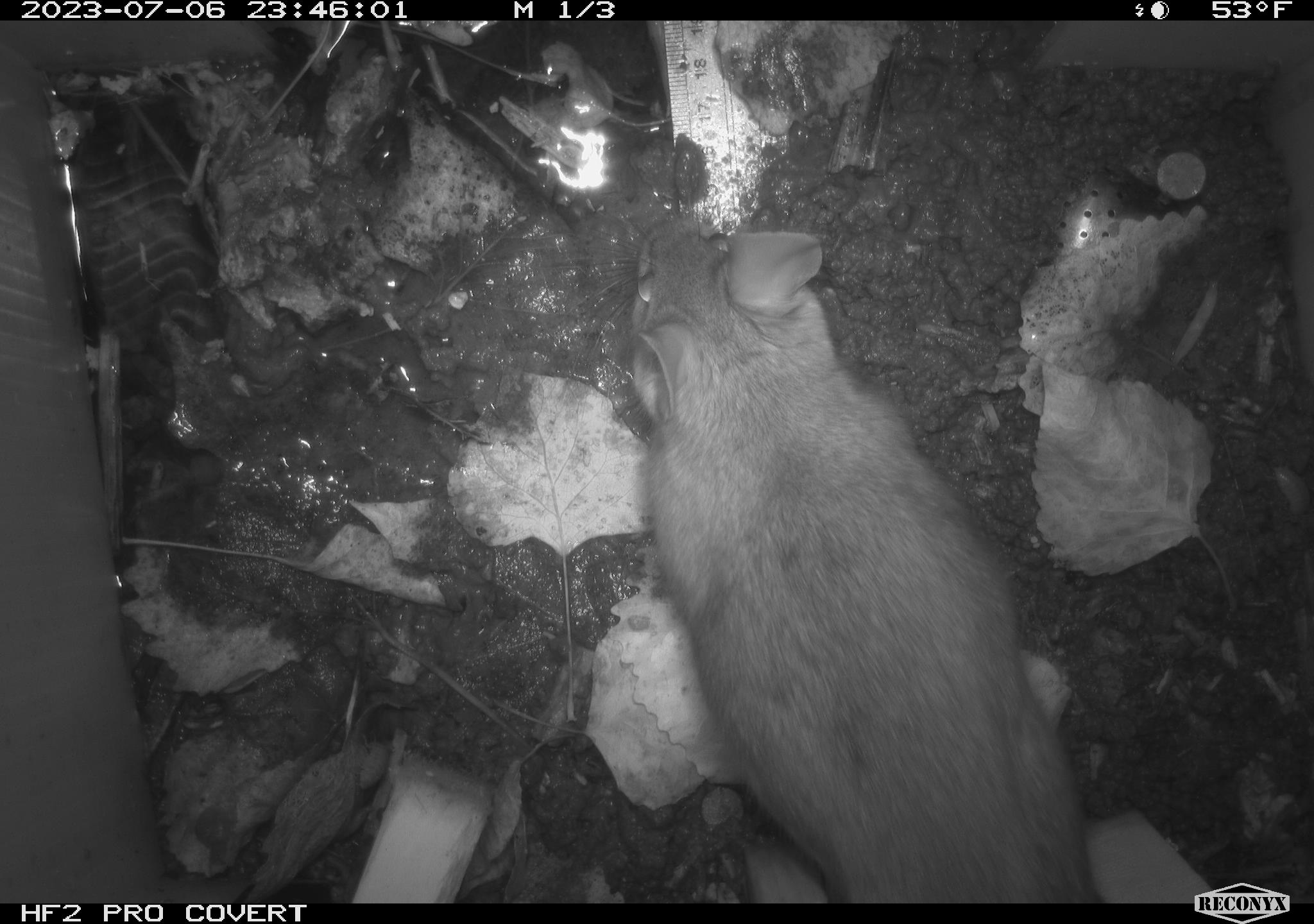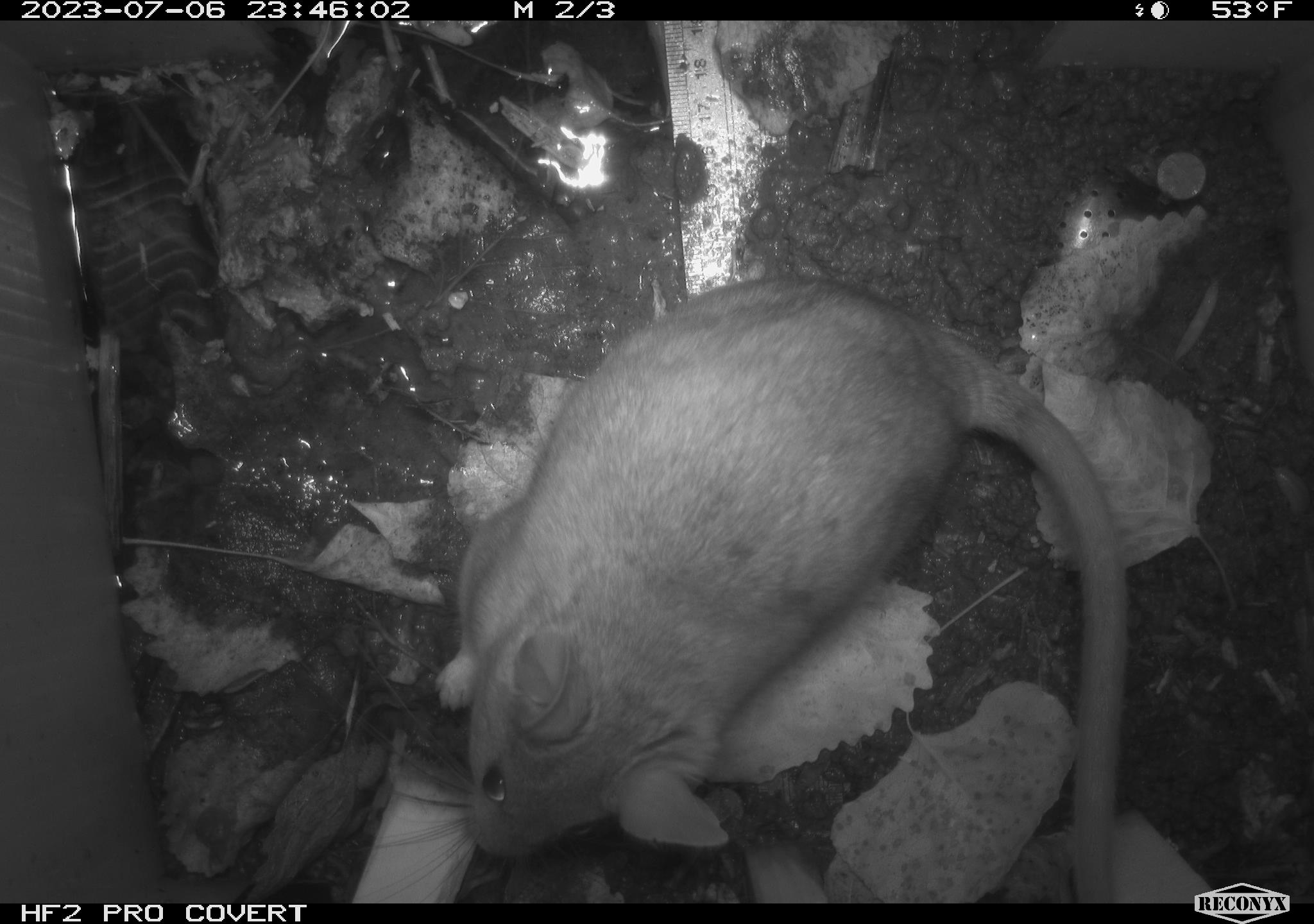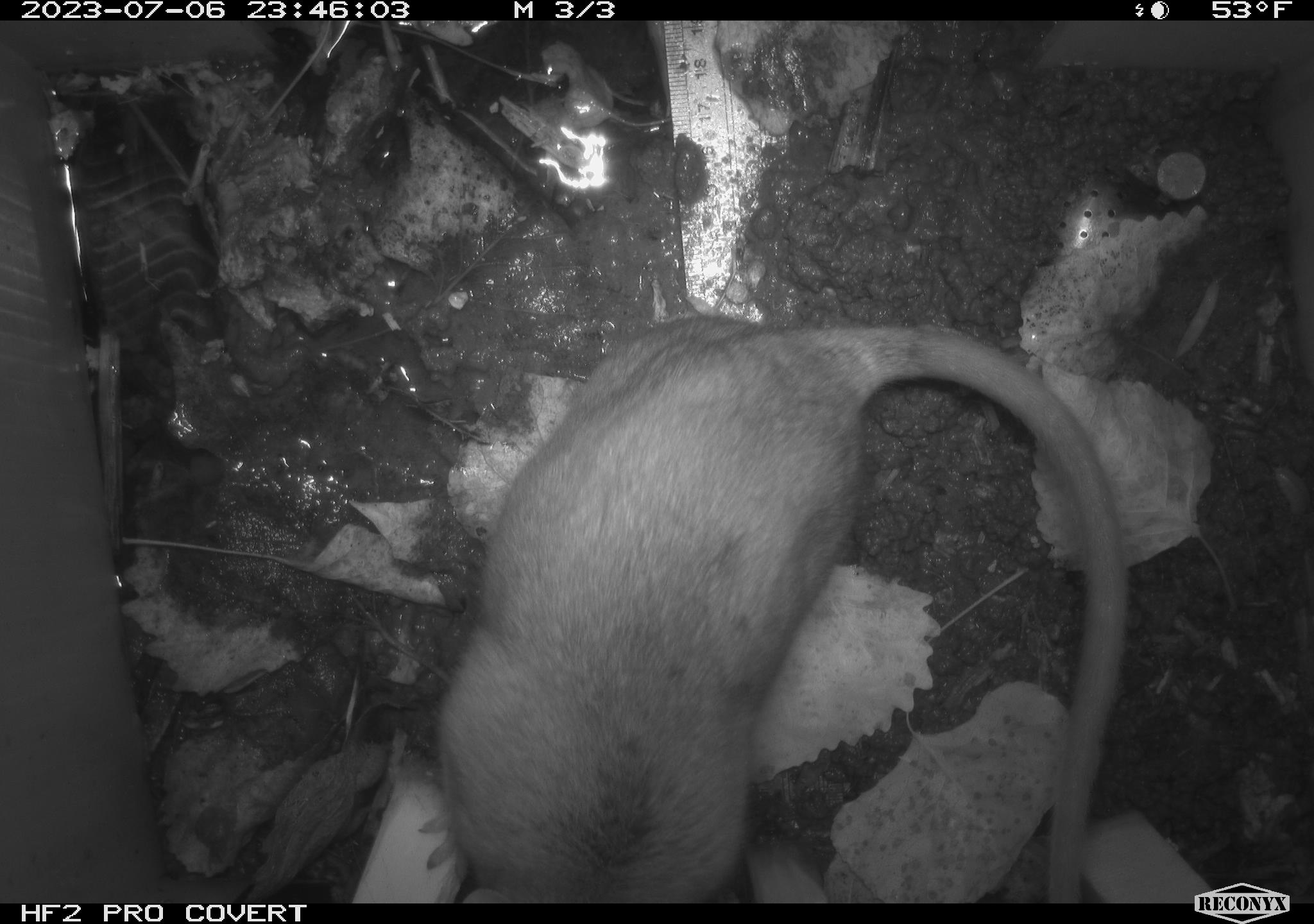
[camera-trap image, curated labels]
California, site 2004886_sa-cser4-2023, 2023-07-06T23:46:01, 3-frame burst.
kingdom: Animalia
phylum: Chordata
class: Mammalia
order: Rodentia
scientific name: Rodentia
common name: woodrat or rat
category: woodrat or rat species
Woodrat or rat species (woodrat or rat) (Rodentia).